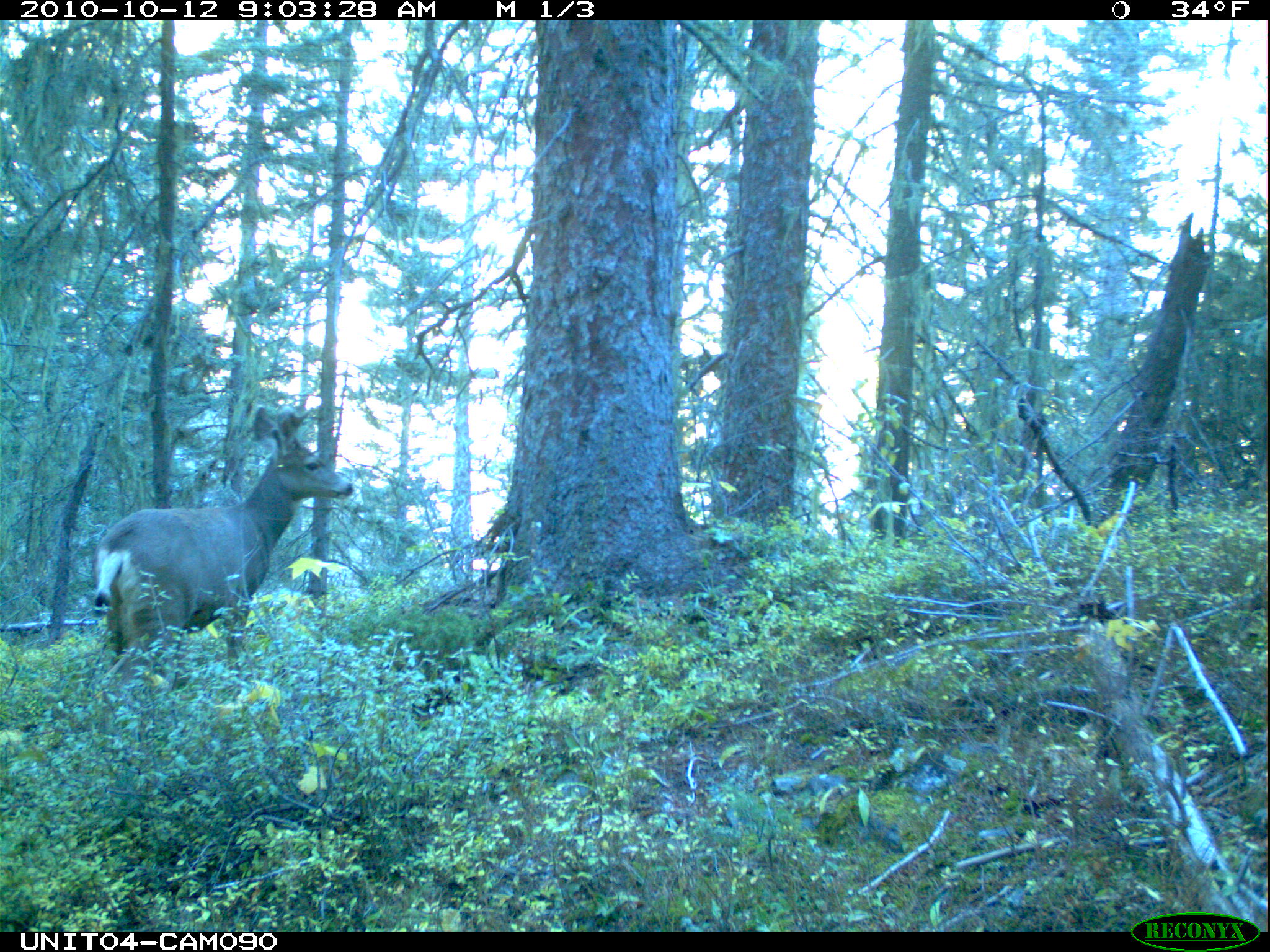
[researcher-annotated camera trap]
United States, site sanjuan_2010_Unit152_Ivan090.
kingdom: Animalia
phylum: Chordata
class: Mammalia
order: Artiodactyla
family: Cervidae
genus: Odocoileus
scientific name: Odocoileus hemionus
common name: mule deer